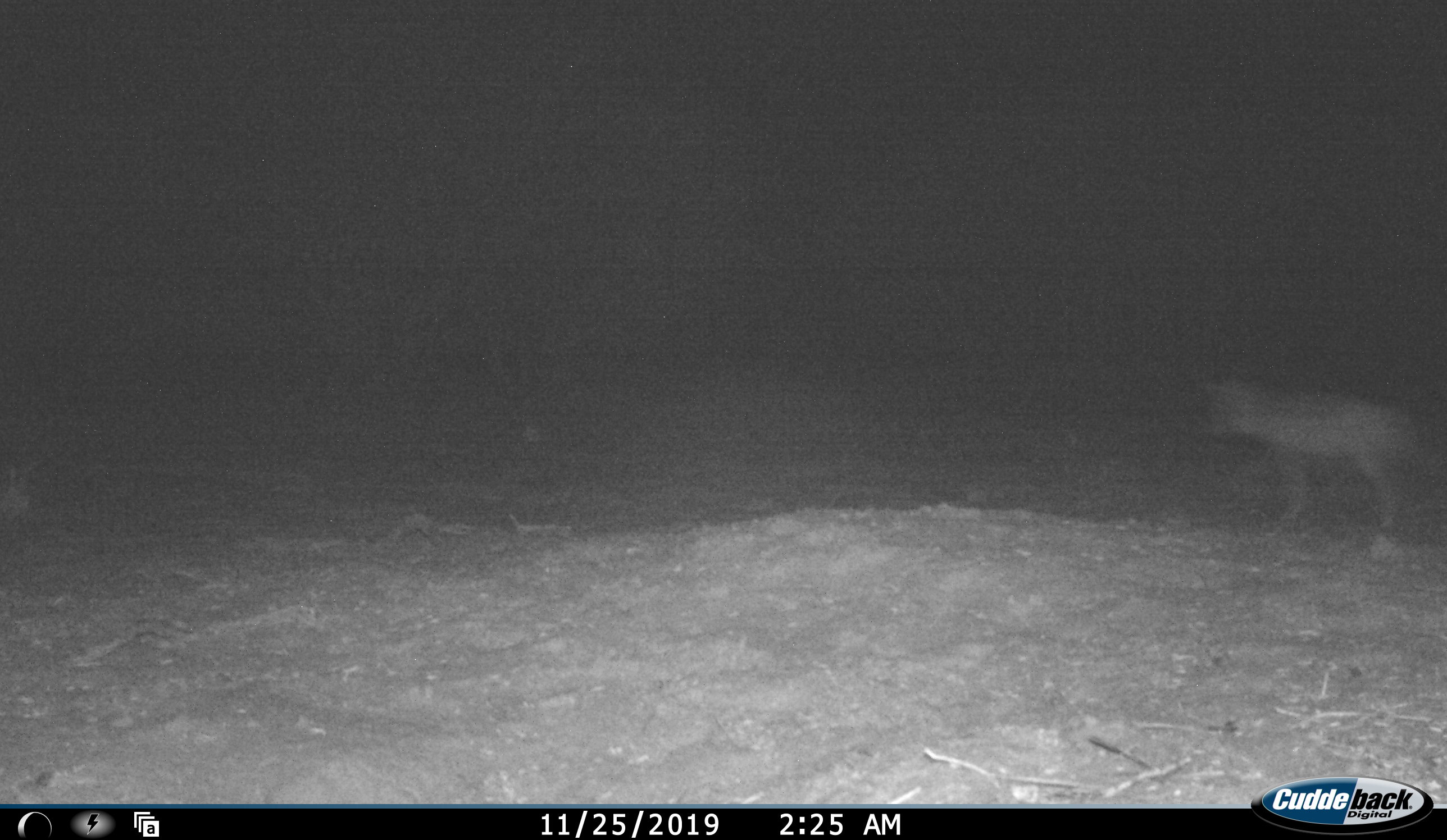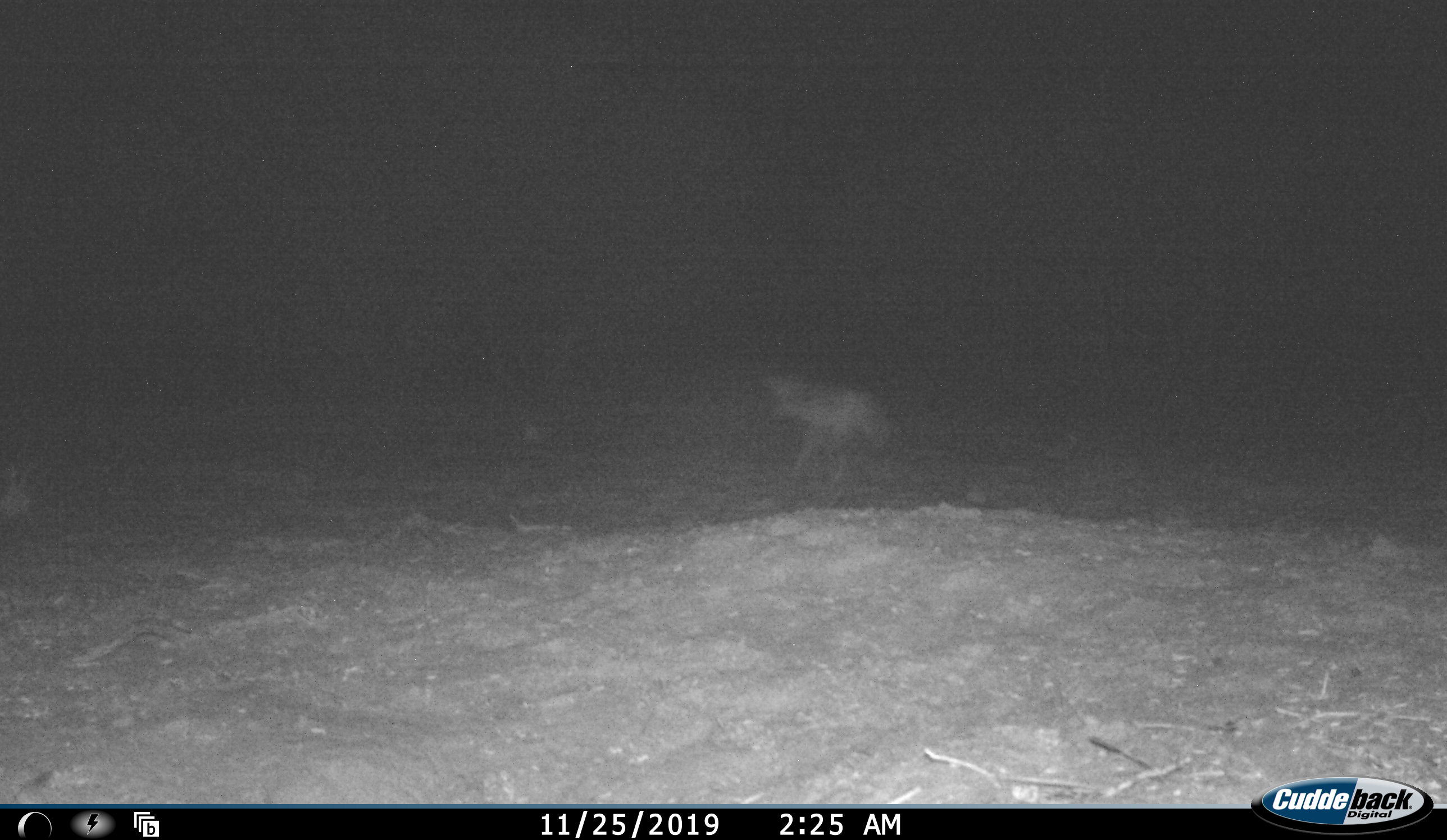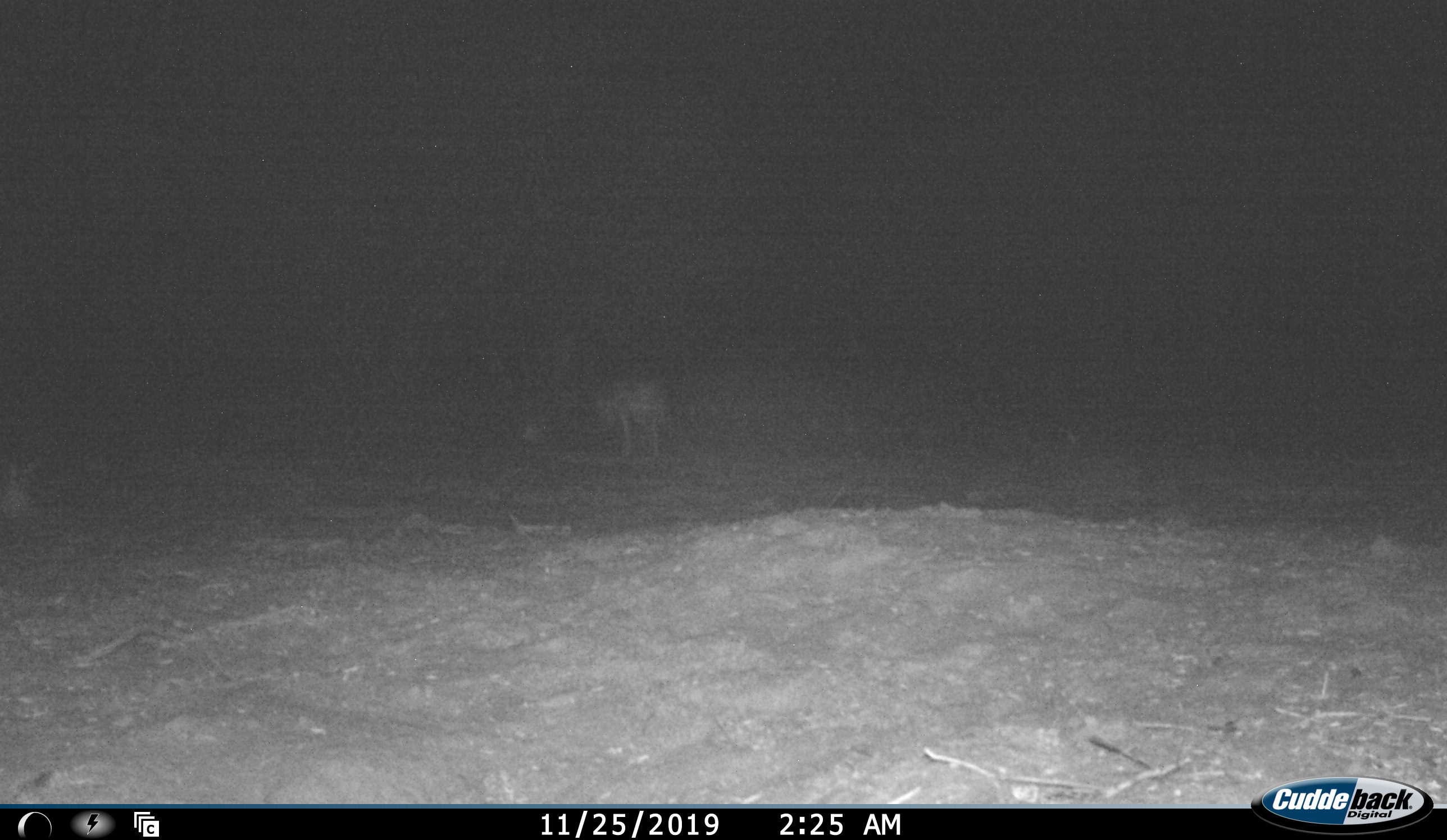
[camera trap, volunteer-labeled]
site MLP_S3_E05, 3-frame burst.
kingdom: Animalia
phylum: Chordata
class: Mammalia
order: Carnivora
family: Canidae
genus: Lupulella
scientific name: Lupulella mesomelas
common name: black-backed jackal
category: jackalblackbacked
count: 1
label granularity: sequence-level